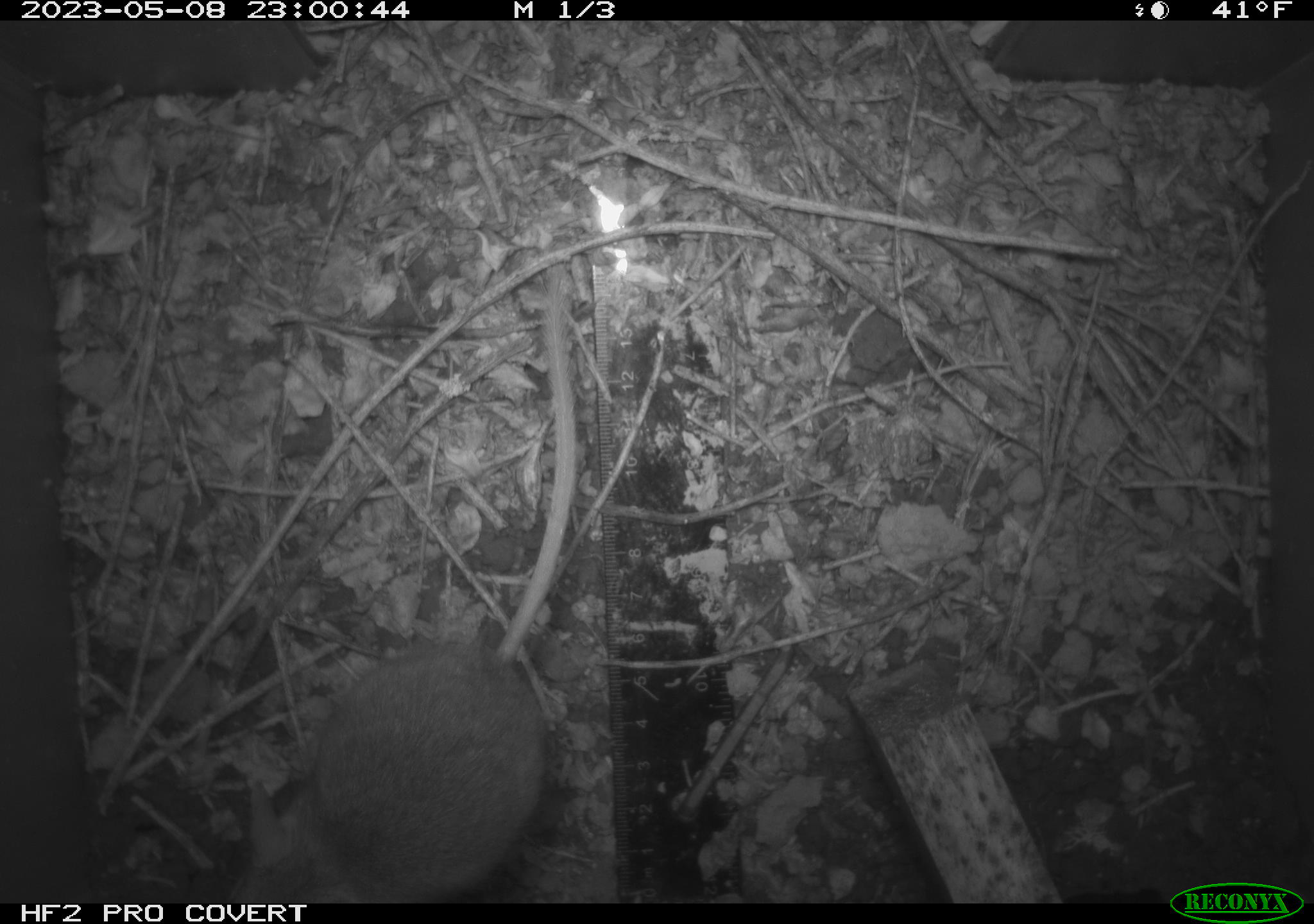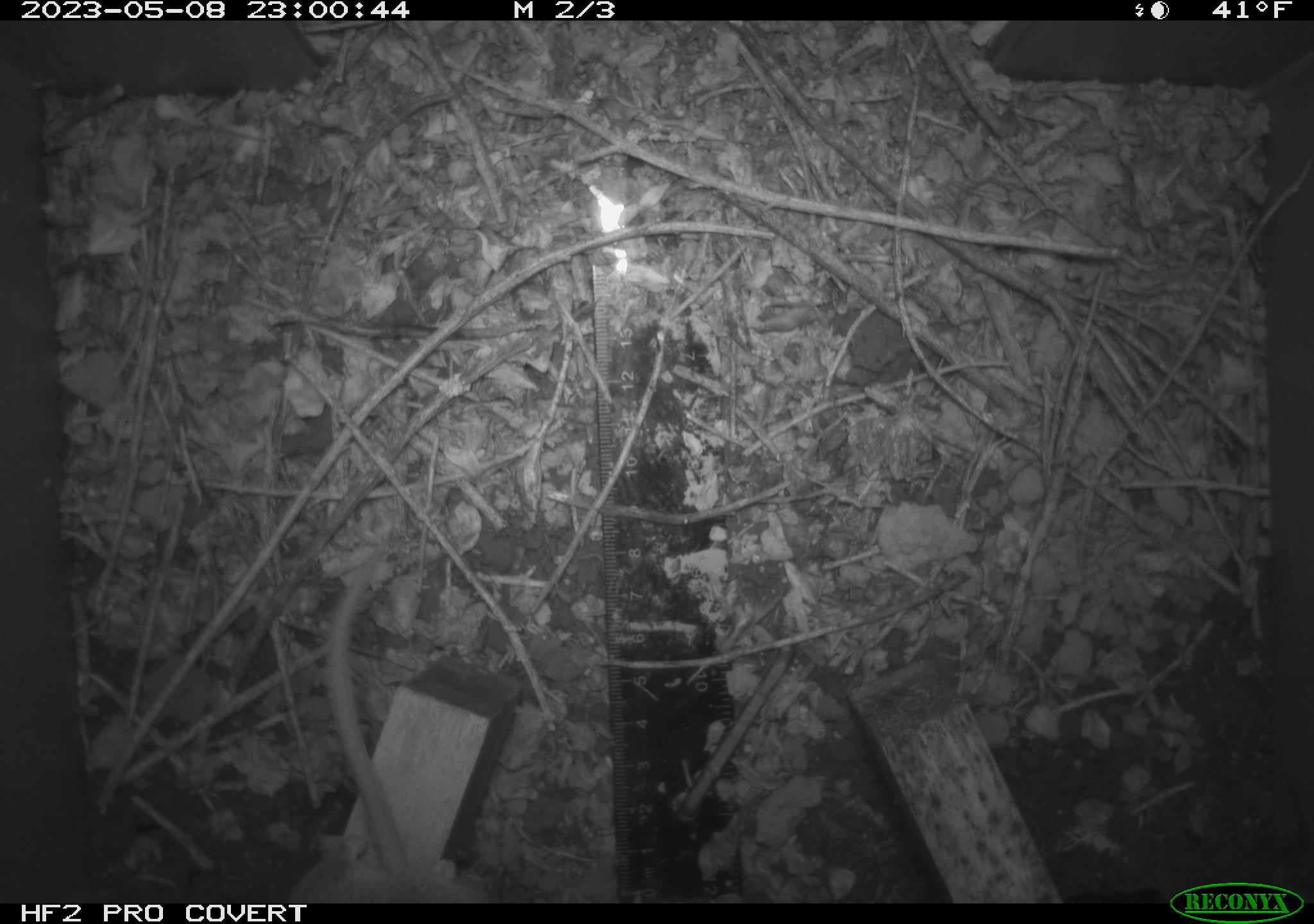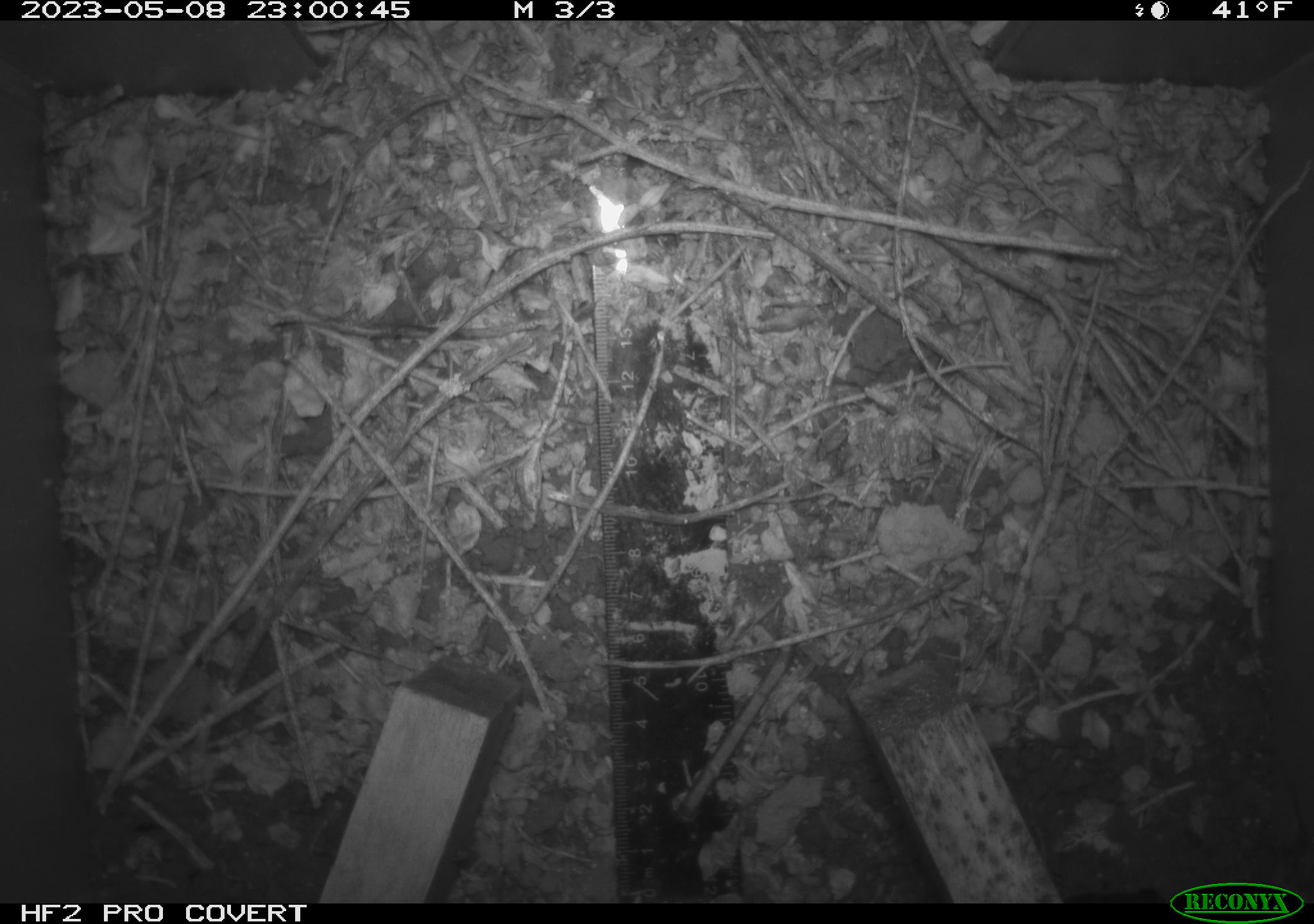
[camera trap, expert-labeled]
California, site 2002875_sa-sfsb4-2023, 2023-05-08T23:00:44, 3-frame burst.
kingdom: Animalia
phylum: Chordata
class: Mammalia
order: Rodentia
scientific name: Rodentia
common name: mouse species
Mouse species (Rodentia).